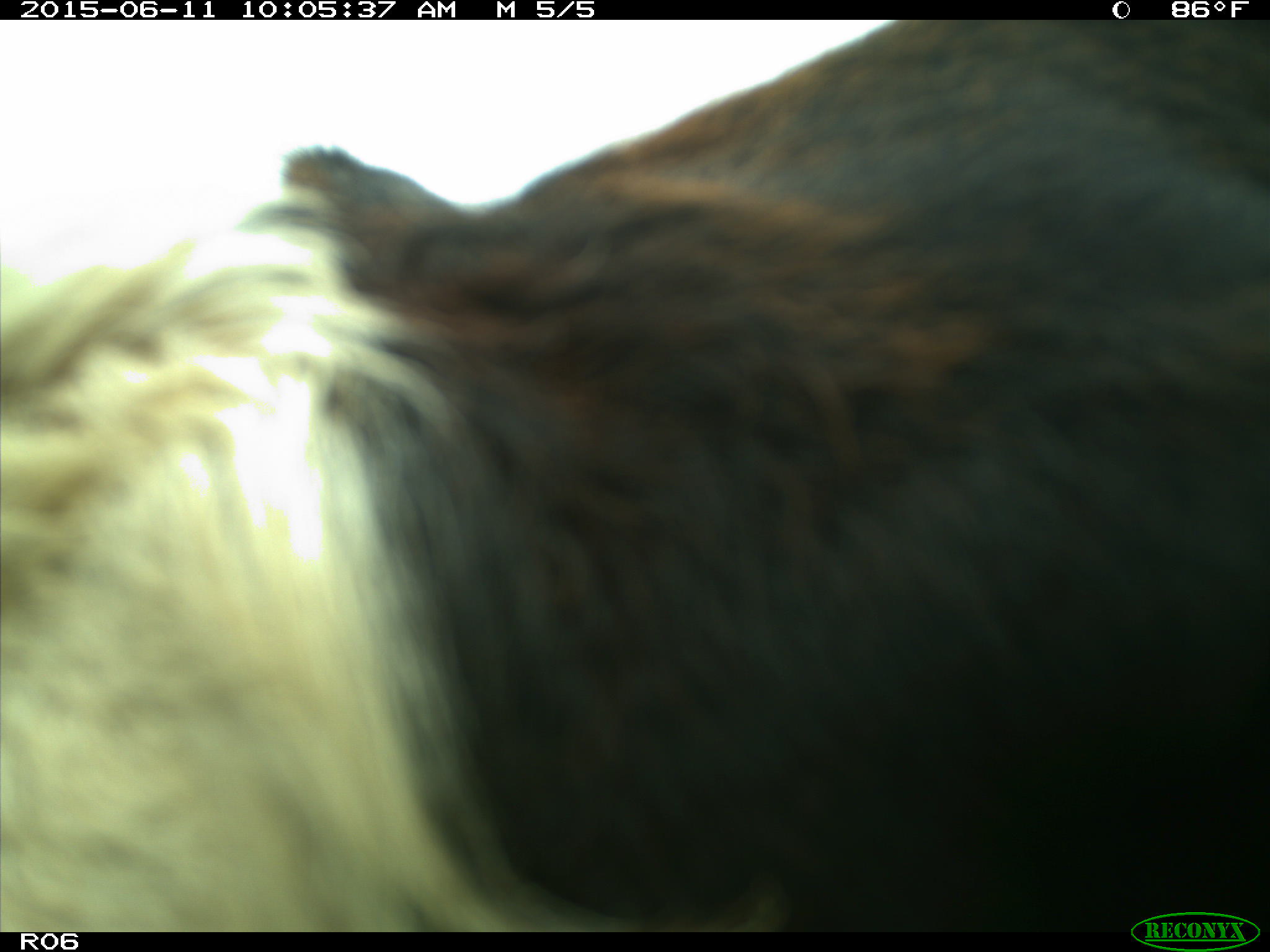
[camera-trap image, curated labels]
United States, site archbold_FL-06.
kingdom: Animalia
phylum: Chordata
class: Mammalia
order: Artiodactyla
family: Bovidae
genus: Bos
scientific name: Bos taurus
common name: domestic cow